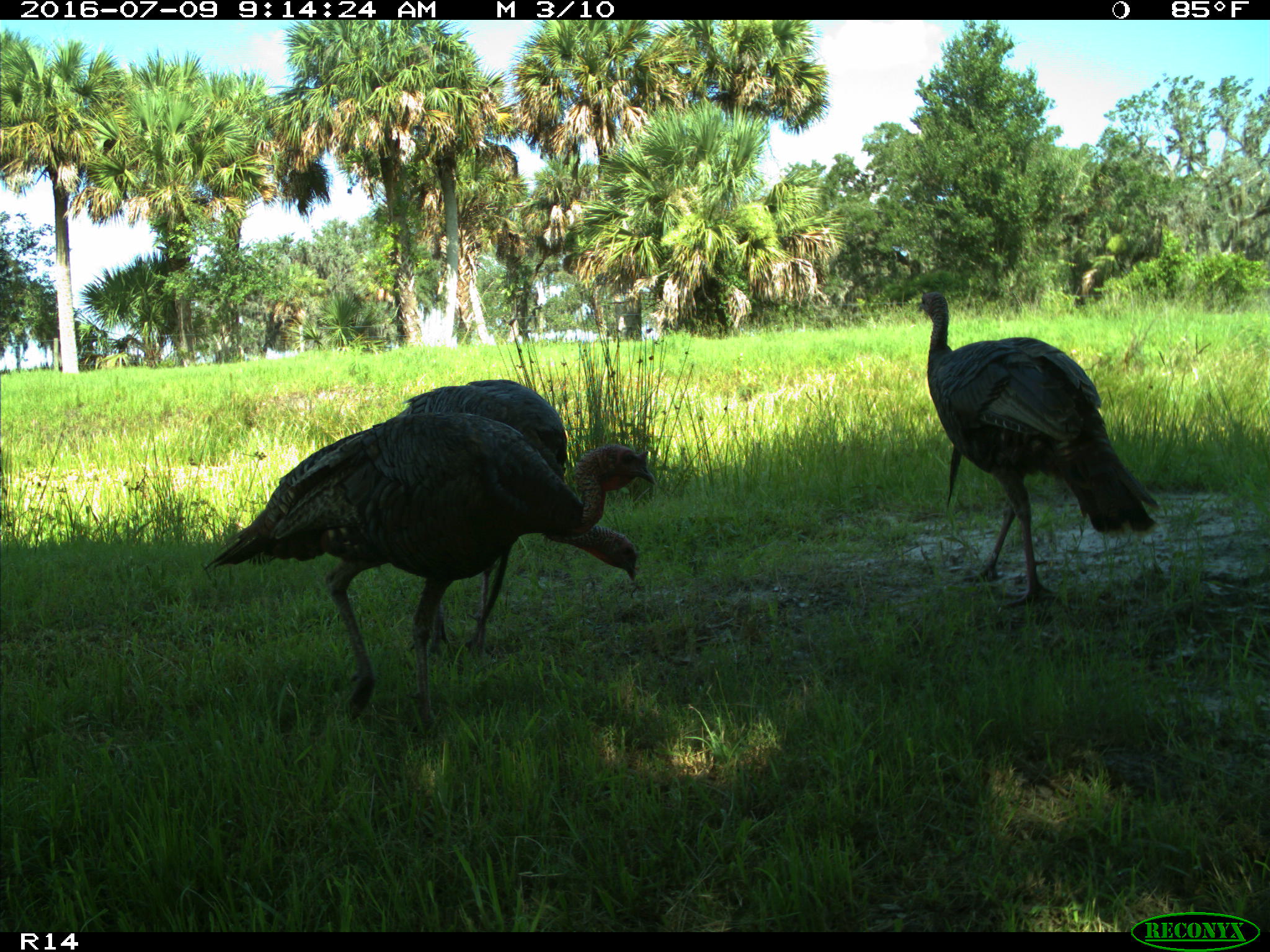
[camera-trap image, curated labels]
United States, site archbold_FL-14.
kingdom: Animalia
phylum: Chordata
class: Aves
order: Galliformes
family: Phasianidae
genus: Meleagris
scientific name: Meleagris gallopavo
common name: wild turkey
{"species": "Meleagris gallopavo (wild turkey)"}